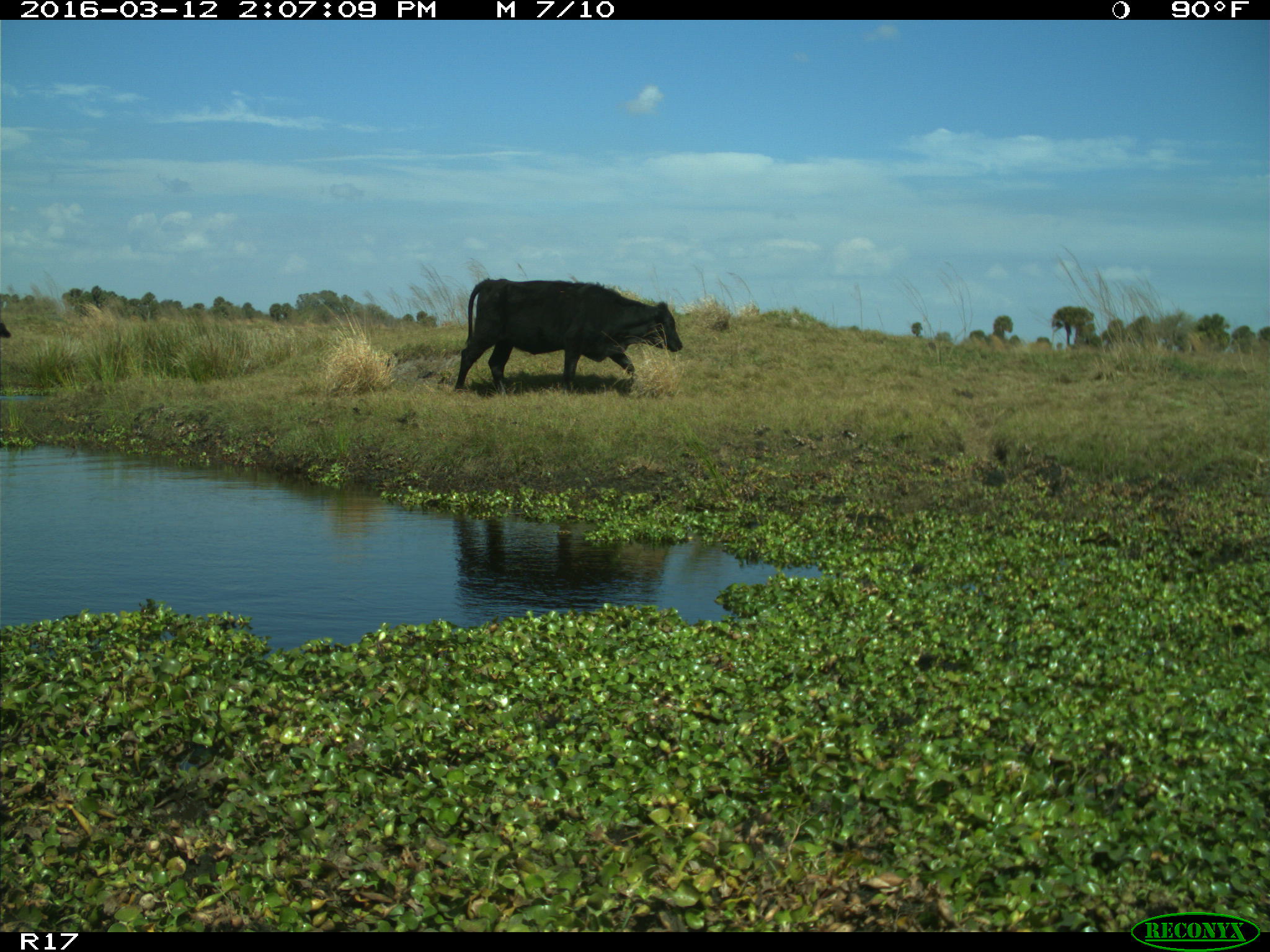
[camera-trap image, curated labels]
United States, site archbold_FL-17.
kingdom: Animalia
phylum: Chordata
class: Mammalia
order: Artiodactyla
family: Bovidae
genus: Bos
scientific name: Bos taurus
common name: domestic cow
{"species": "Bos taurus (domestic cow)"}